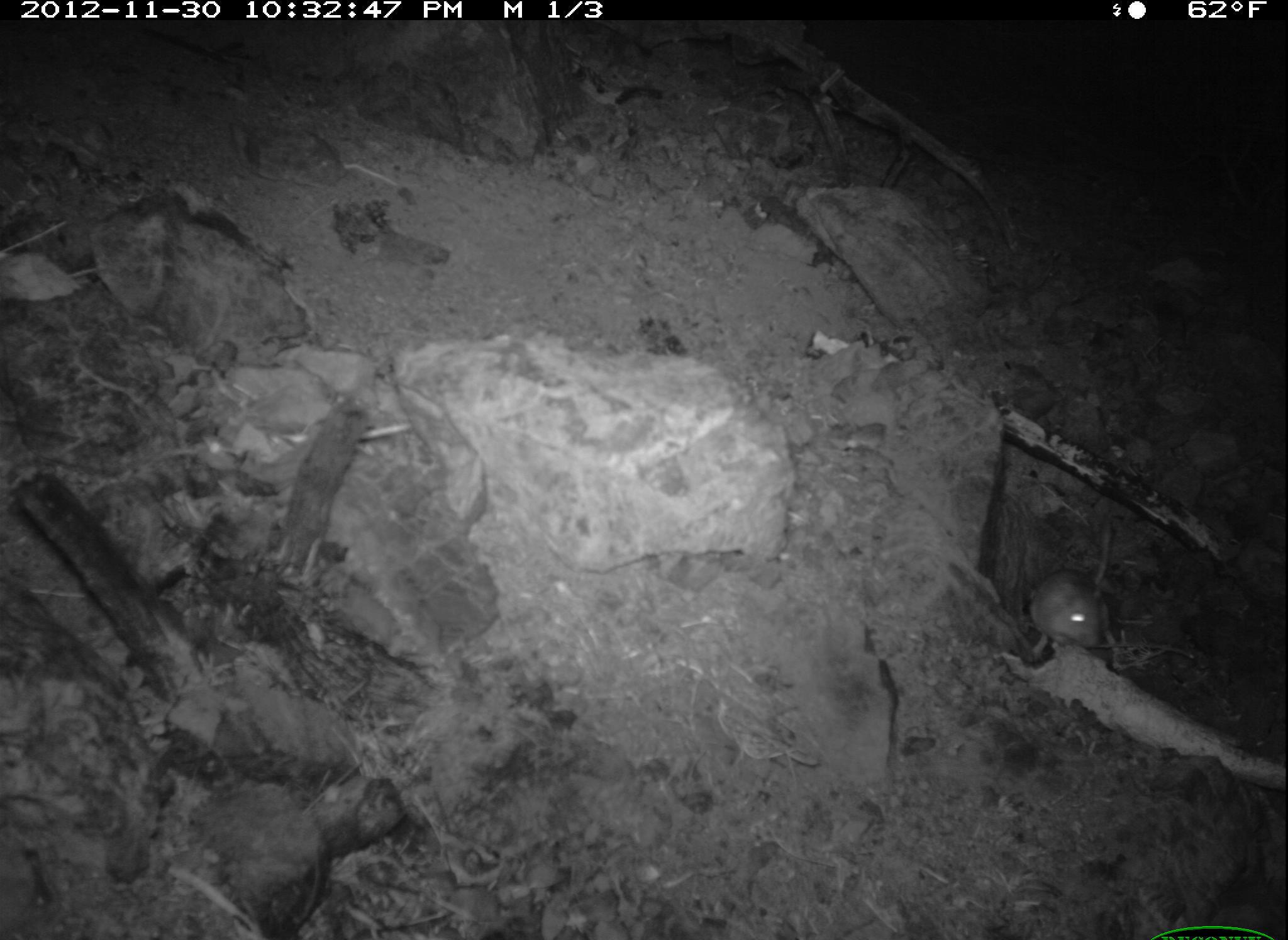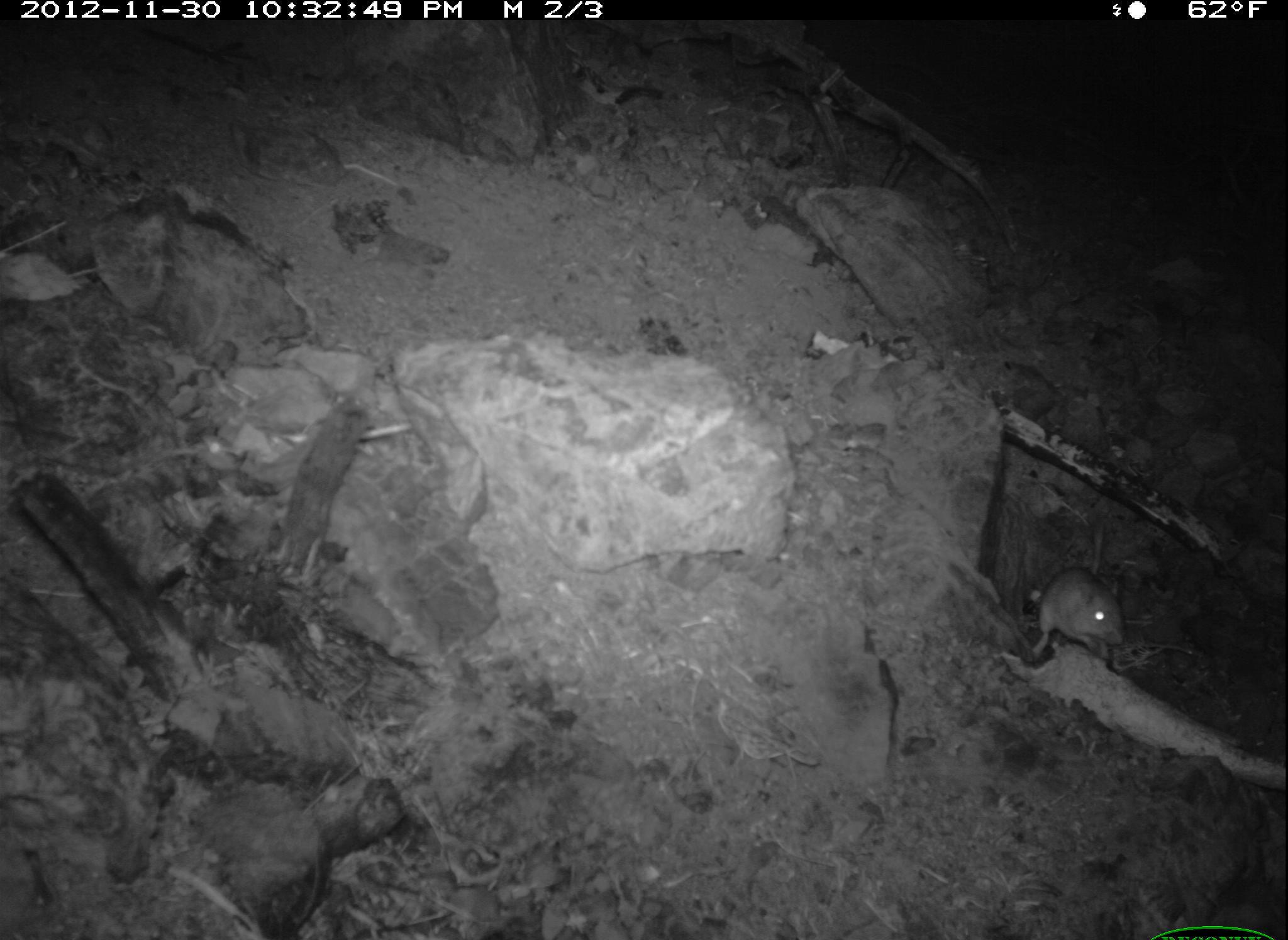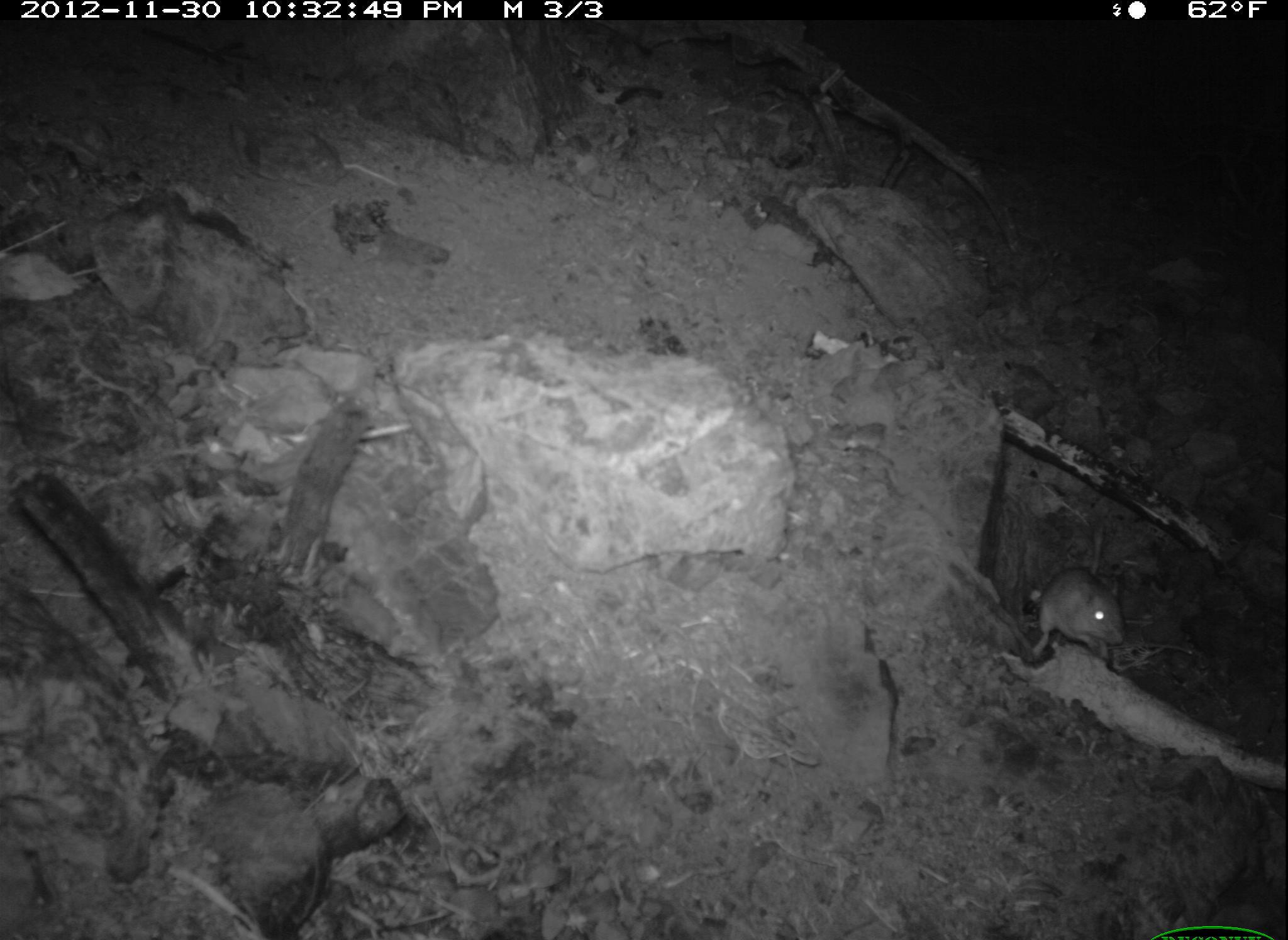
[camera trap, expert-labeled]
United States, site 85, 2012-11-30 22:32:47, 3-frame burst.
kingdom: Animalia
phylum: Chordata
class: Mammalia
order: Rodentia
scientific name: Rodentia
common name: rodent